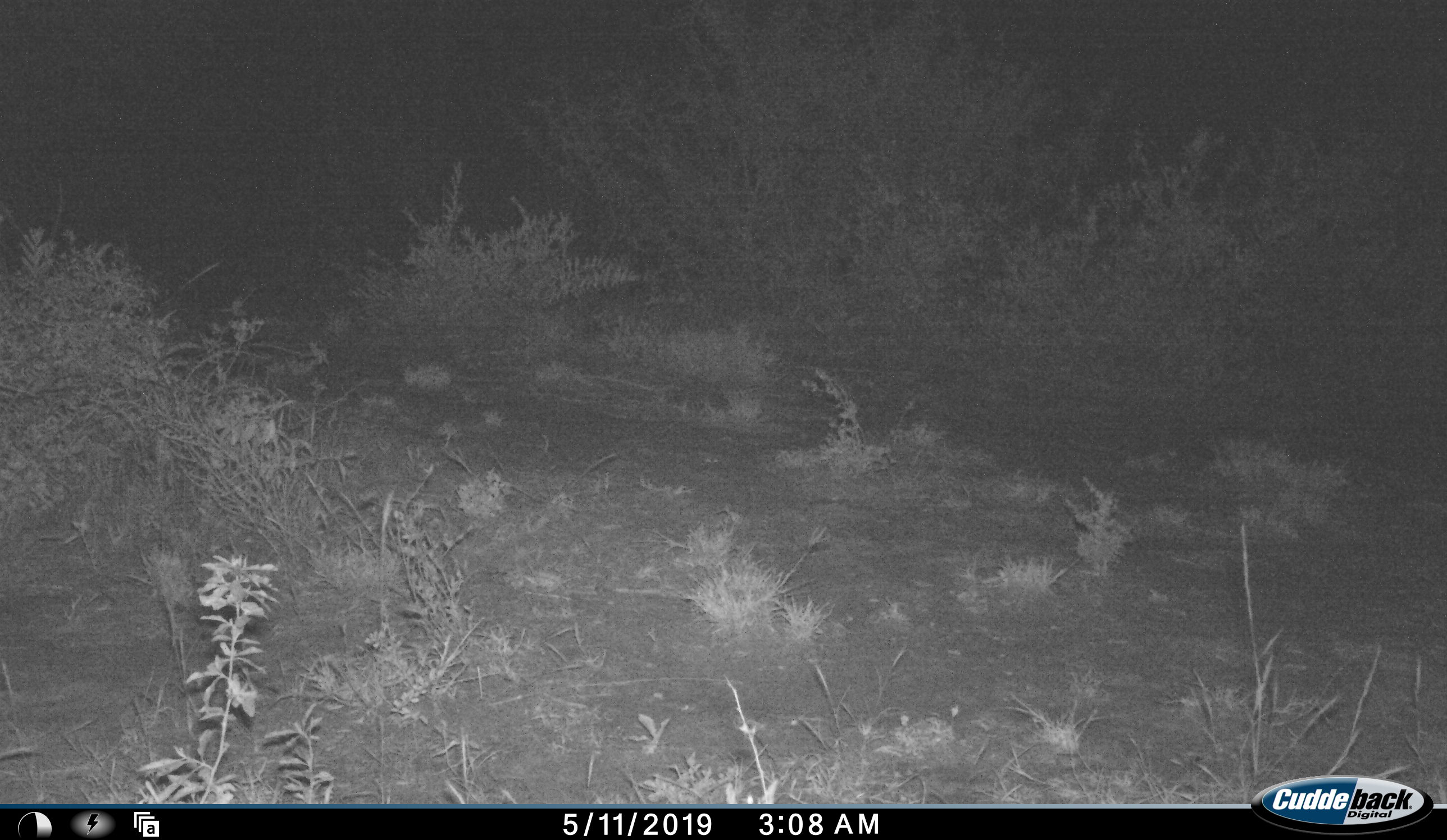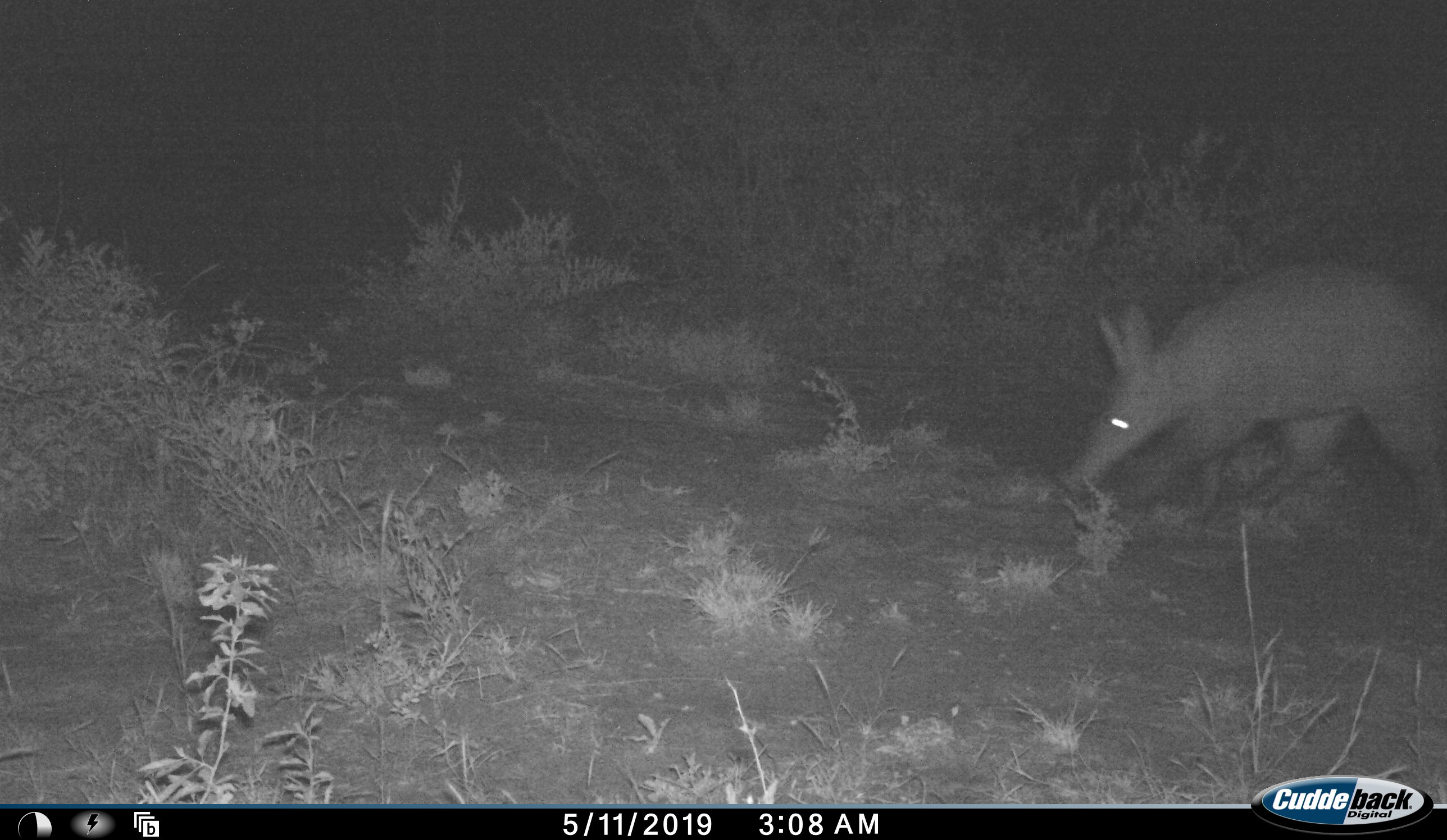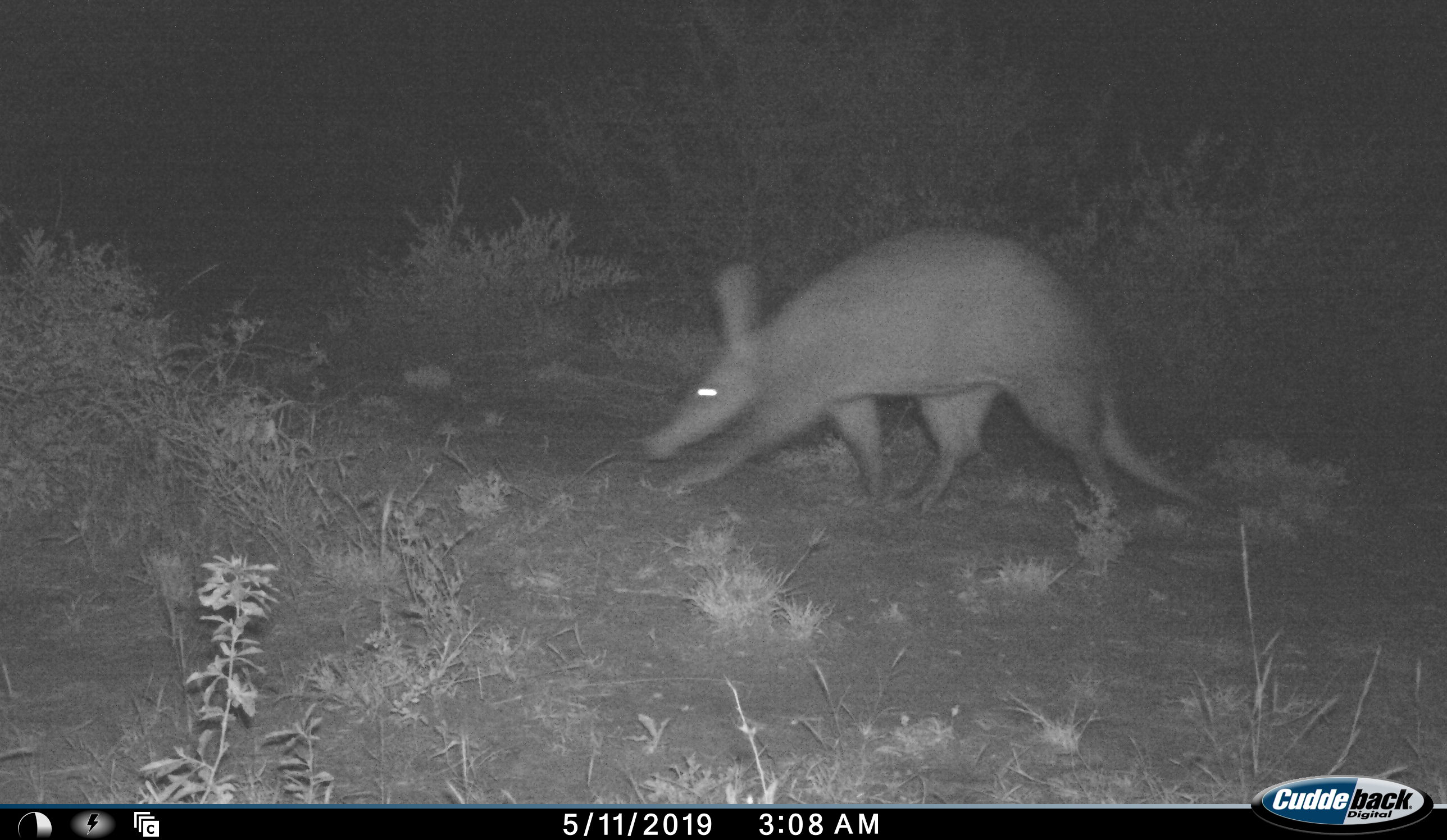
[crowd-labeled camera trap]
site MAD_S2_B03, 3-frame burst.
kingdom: Animalia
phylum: Chordata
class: Mammalia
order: Tubulidentata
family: Orycteropodidae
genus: Orycteropus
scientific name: Orycteropus afer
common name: aardvark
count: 1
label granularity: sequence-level